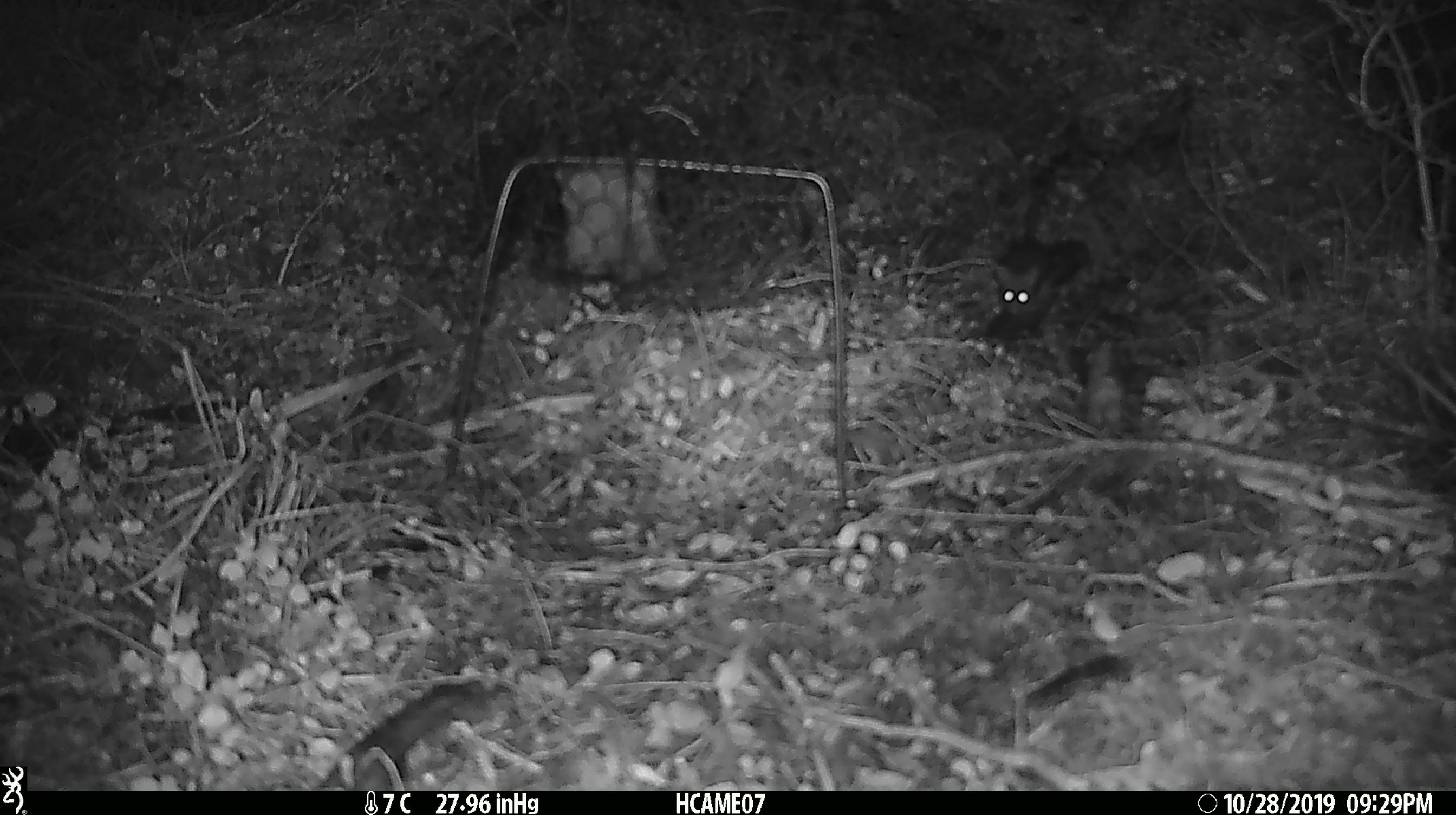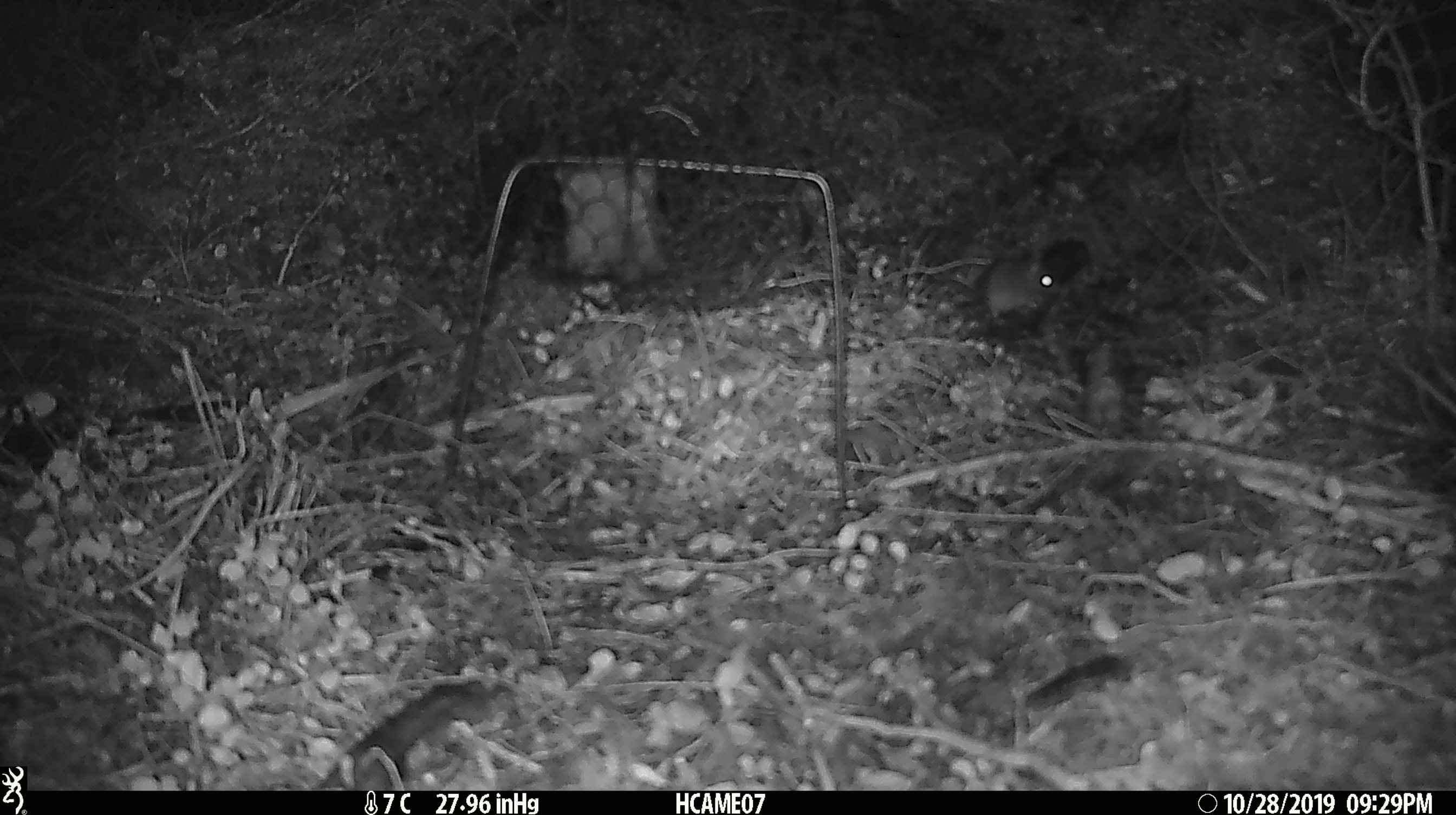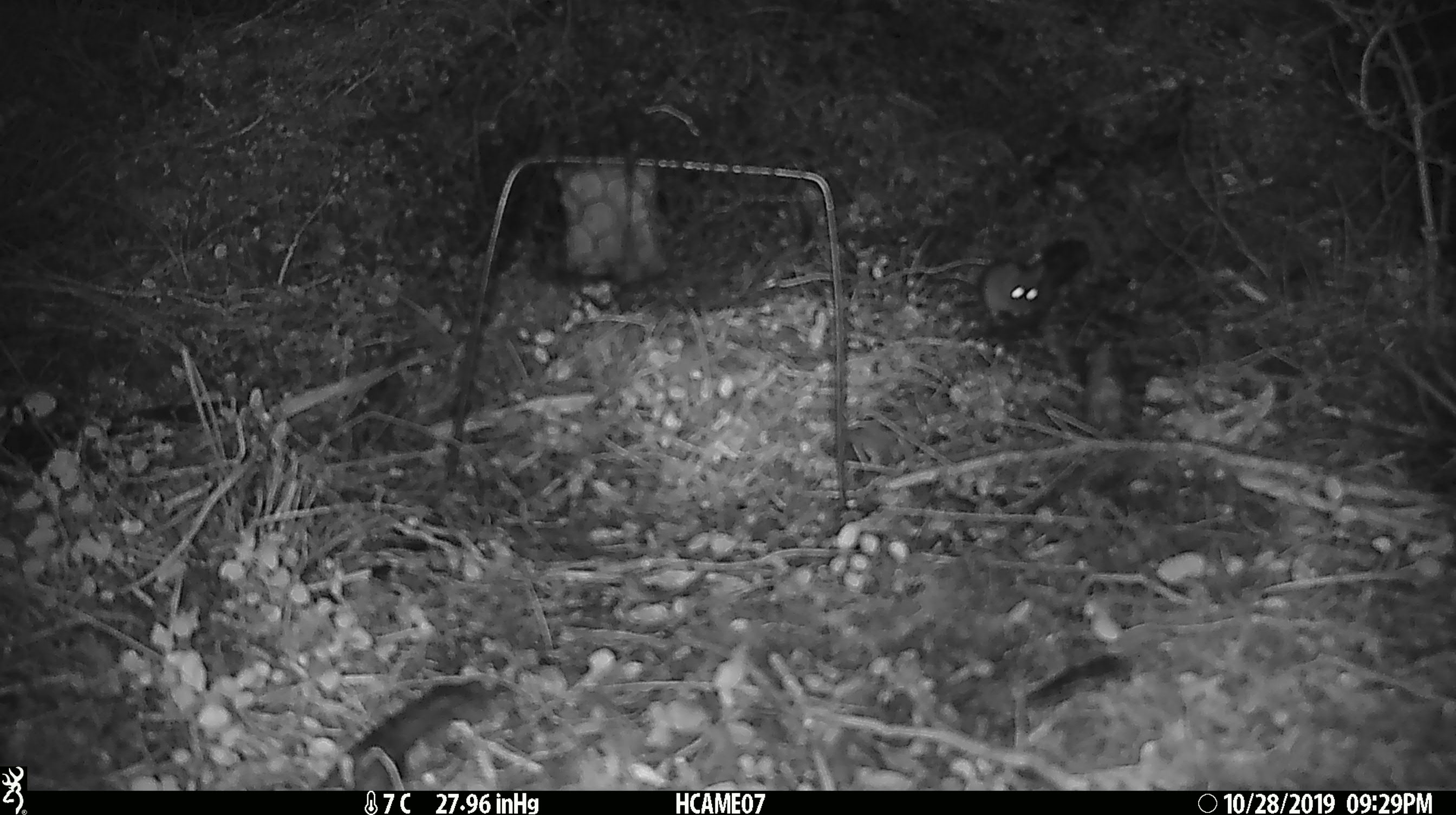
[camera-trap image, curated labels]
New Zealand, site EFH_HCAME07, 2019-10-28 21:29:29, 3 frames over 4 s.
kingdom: Animalia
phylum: Chordata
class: Mammalia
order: Rodentia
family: Muridae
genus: Mus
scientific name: Mus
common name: mouse